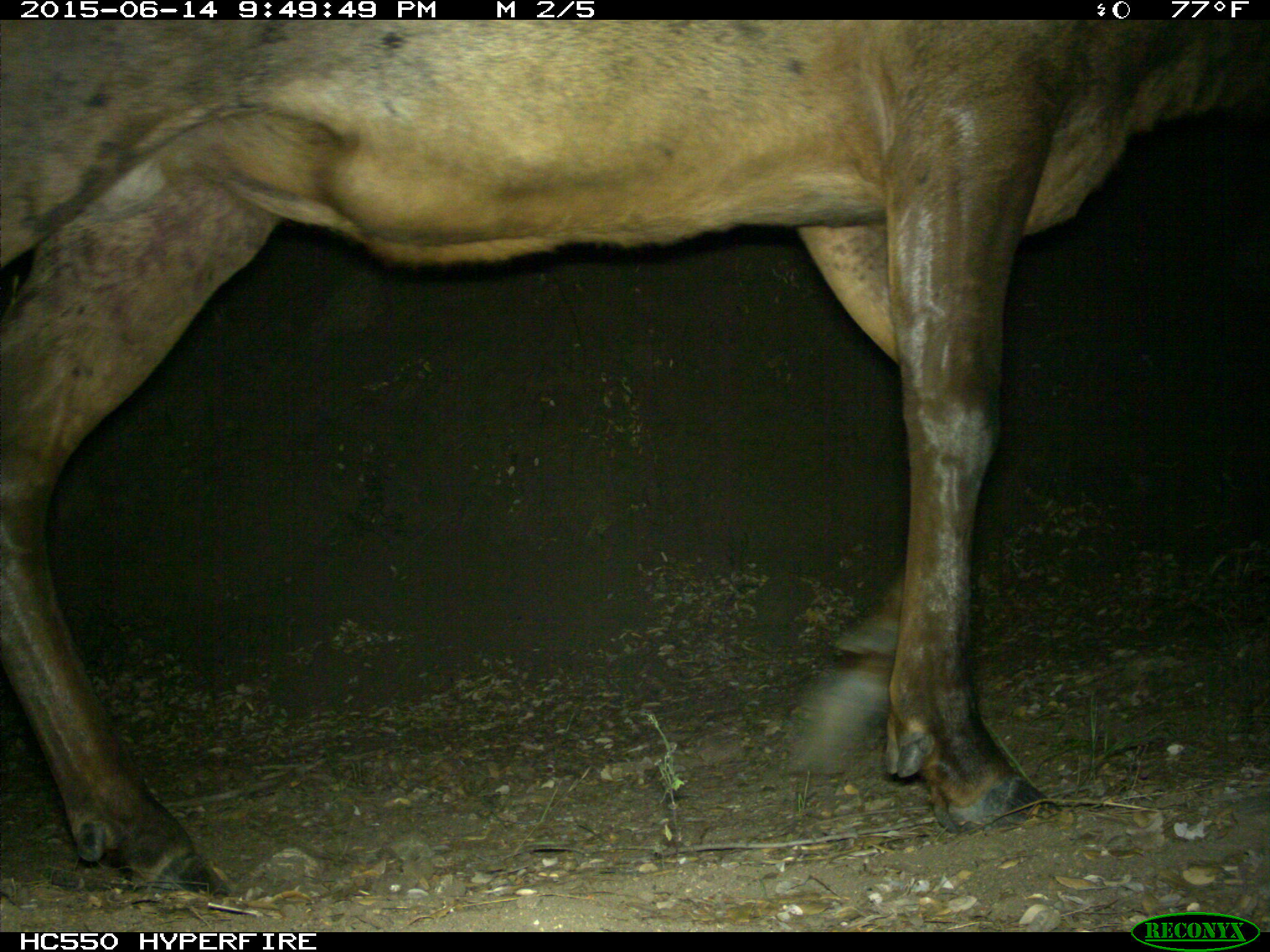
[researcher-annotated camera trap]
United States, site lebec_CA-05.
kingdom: Animalia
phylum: Chordata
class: Mammalia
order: Artiodactyla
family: Cervidae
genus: Cervus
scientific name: Cervus canadensis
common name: elk